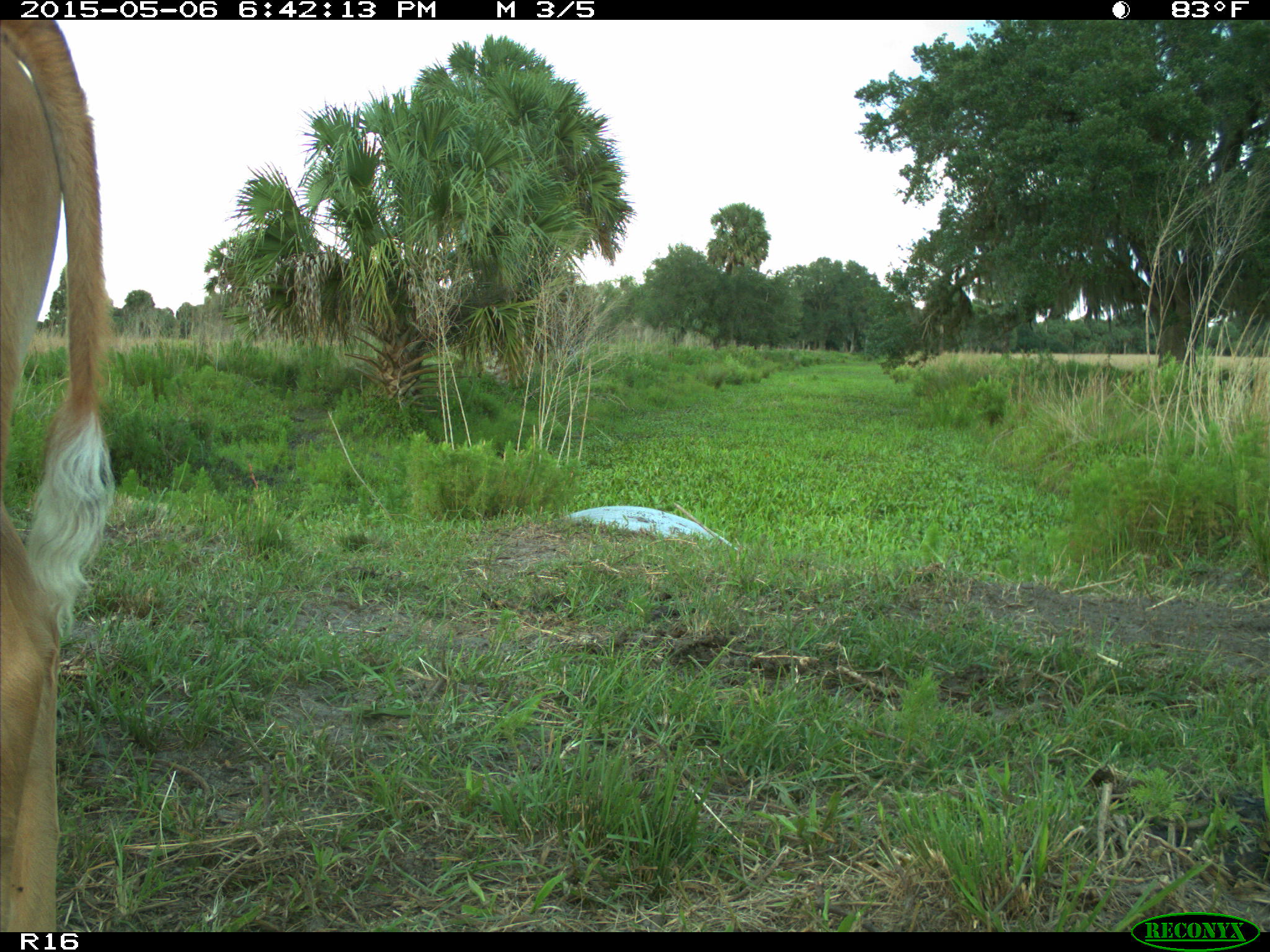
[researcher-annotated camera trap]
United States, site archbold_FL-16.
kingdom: Animalia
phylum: Chordata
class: Mammalia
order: Artiodactyla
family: Bovidae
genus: Bos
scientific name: Bos taurus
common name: domestic cow